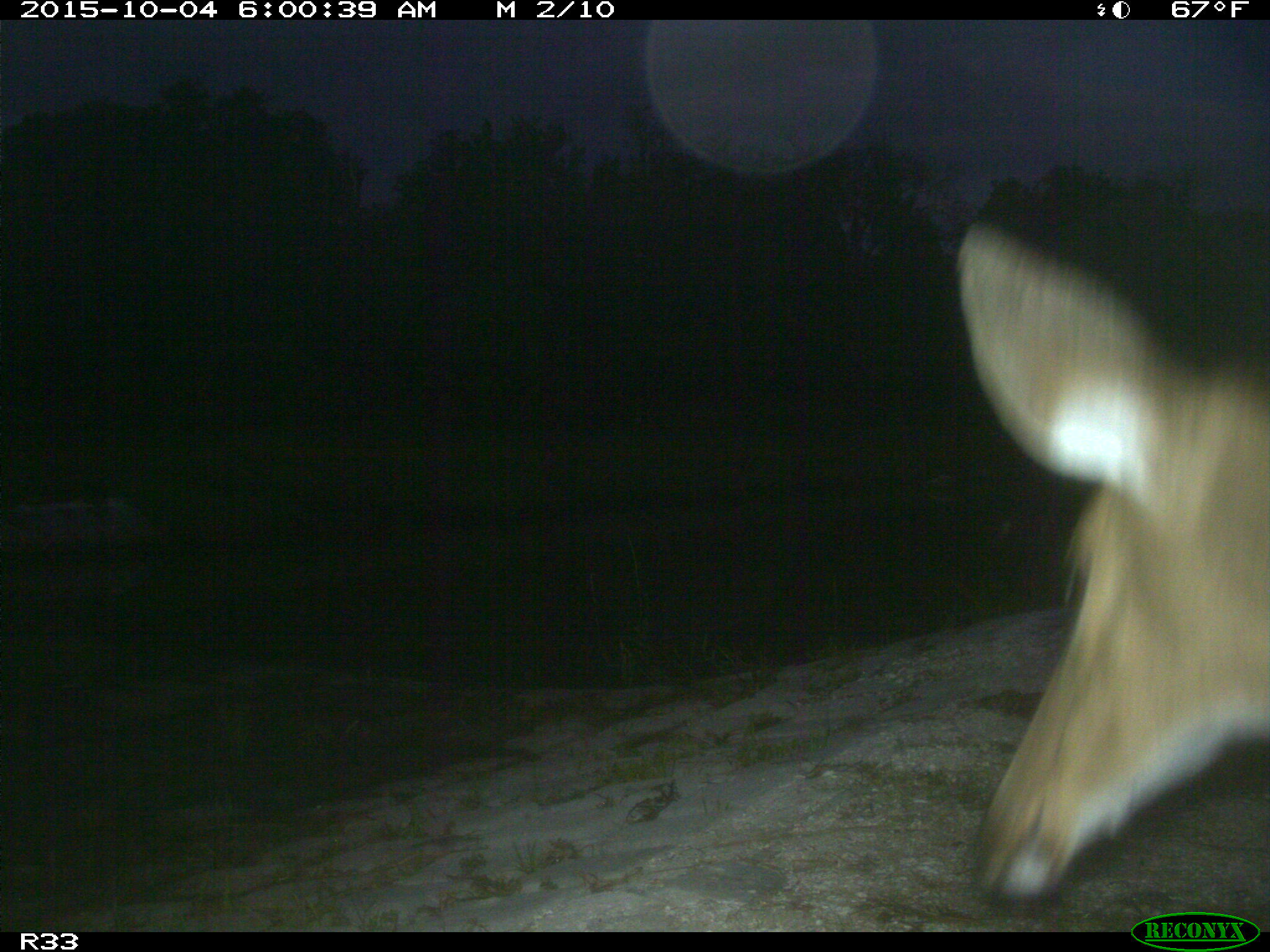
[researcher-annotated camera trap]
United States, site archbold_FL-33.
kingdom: Animalia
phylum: Chordata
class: Mammalia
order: Artiodactyla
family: Cervidae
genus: Odocoileus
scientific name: Odocoileus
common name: deer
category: unidentified deer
Unidentified deer (deer) (Odocoileus).